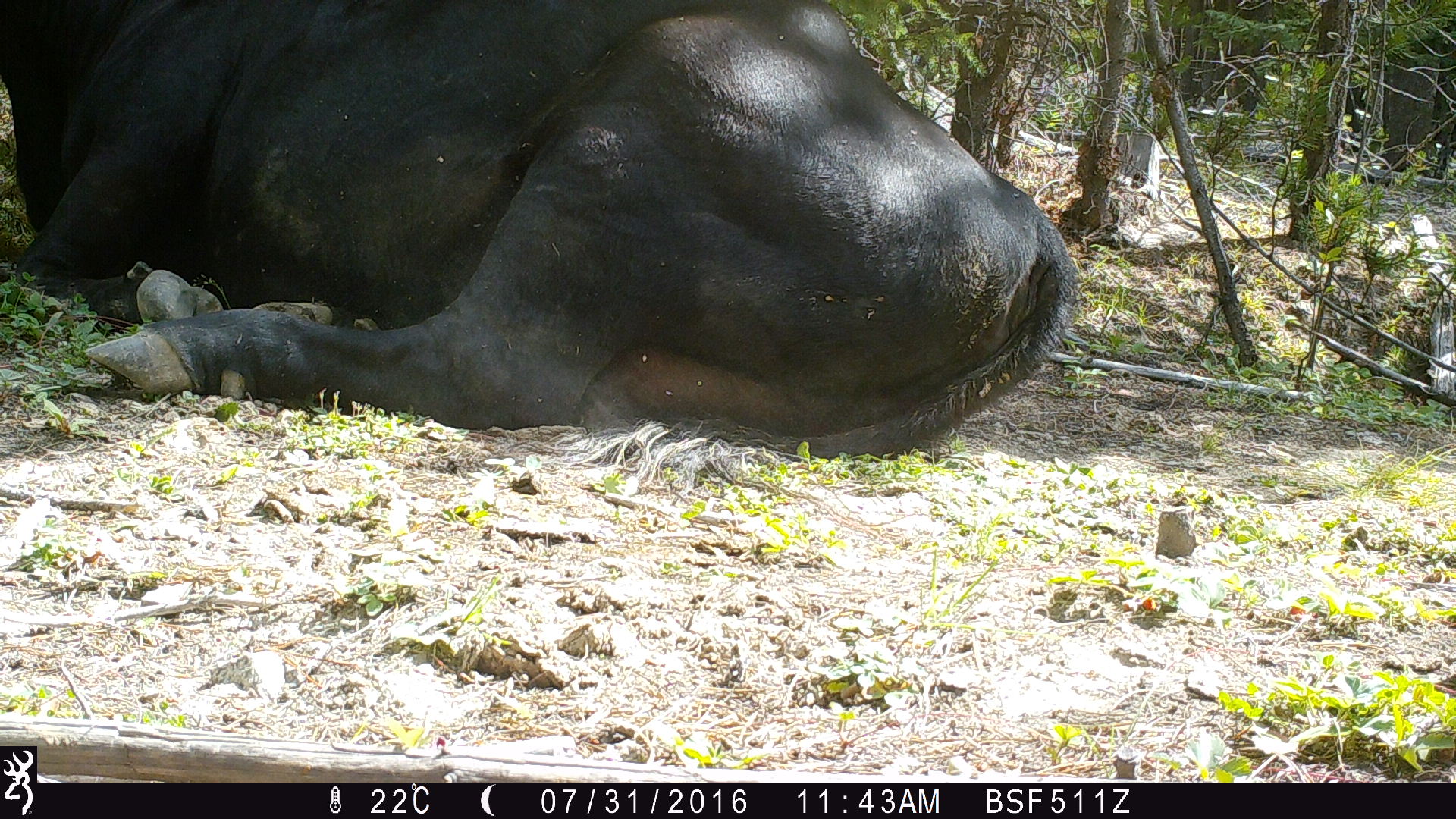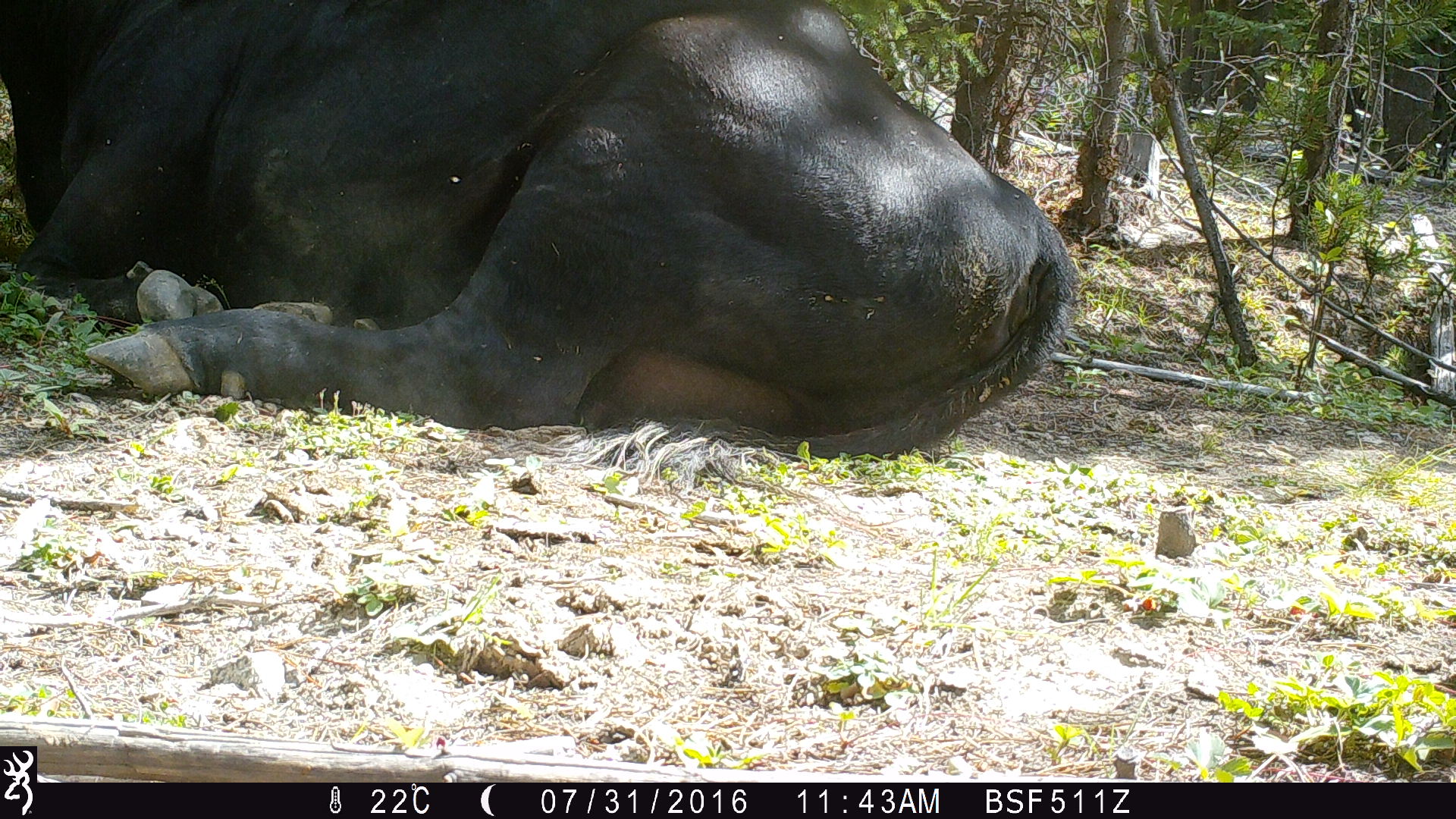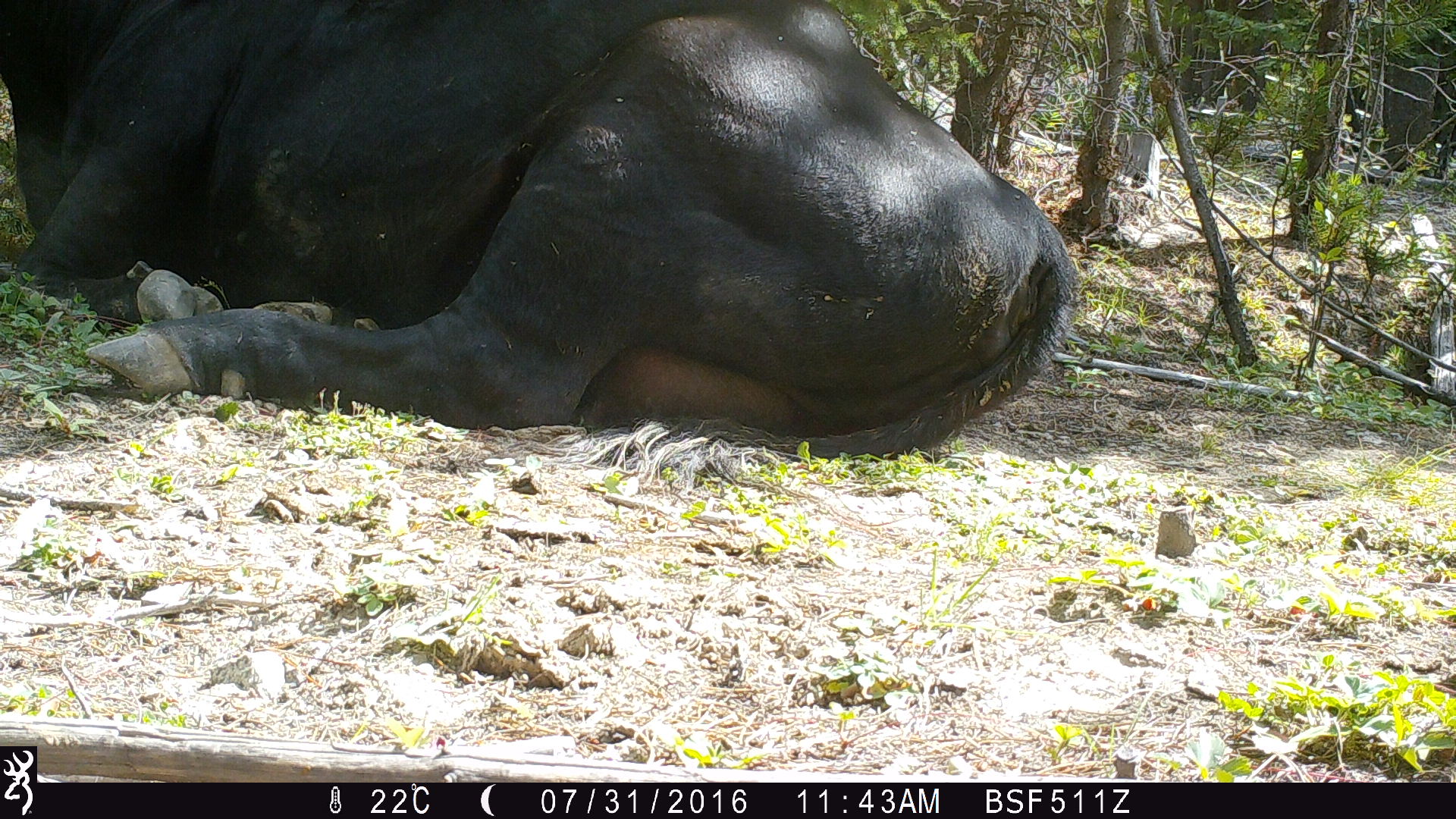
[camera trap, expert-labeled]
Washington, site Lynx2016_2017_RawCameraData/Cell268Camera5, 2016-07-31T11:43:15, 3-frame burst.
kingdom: Animalia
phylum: Chordata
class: Mammalia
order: Artiodactyla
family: Bovidae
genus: Bos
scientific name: Bos taurus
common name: domestic cattle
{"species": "domestic cattle (Bos taurus)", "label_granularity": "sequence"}